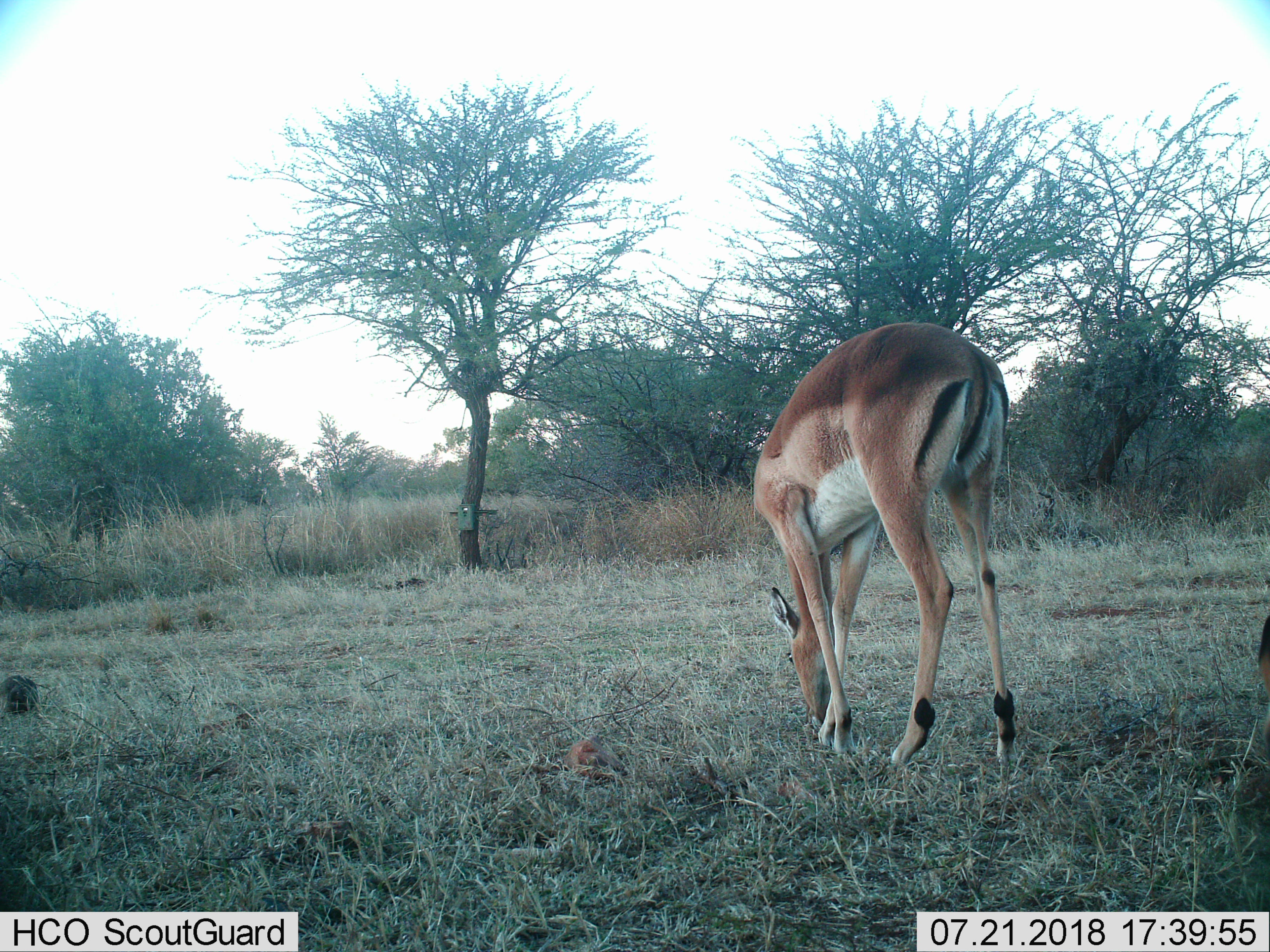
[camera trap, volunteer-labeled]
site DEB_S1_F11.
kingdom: Animalia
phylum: Chordata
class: Mammalia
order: Artiodactyla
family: Bovidae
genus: Aepyceros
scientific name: Aepyceros melampus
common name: impala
Impala (Aepyceros melampus), count 1. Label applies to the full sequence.